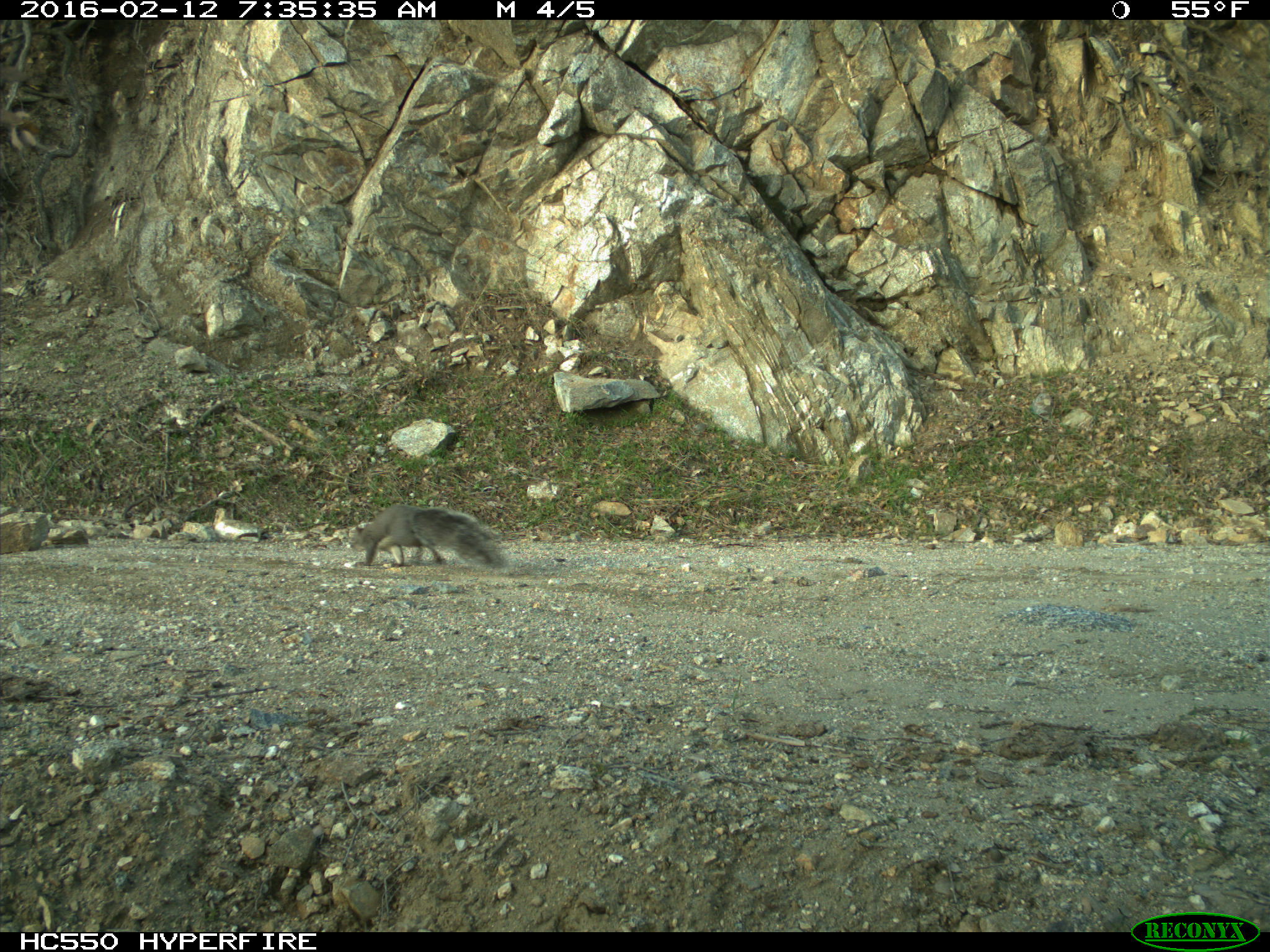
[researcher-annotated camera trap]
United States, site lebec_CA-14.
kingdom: Animalia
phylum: Chordata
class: Mammalia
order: Rodentia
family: Sciuridae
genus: Sciurus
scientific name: Sciurus carolinensis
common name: eastern gray squirrel